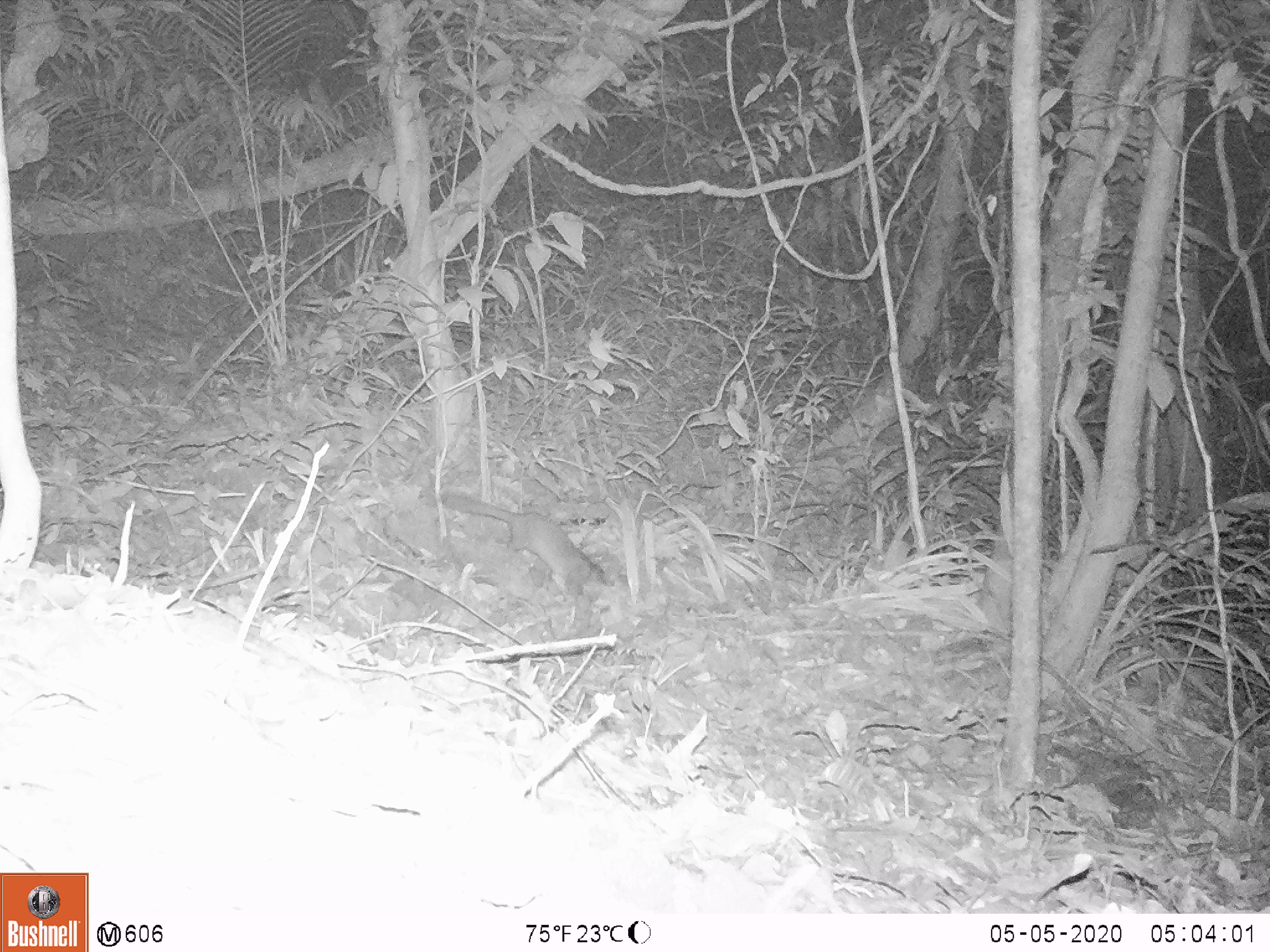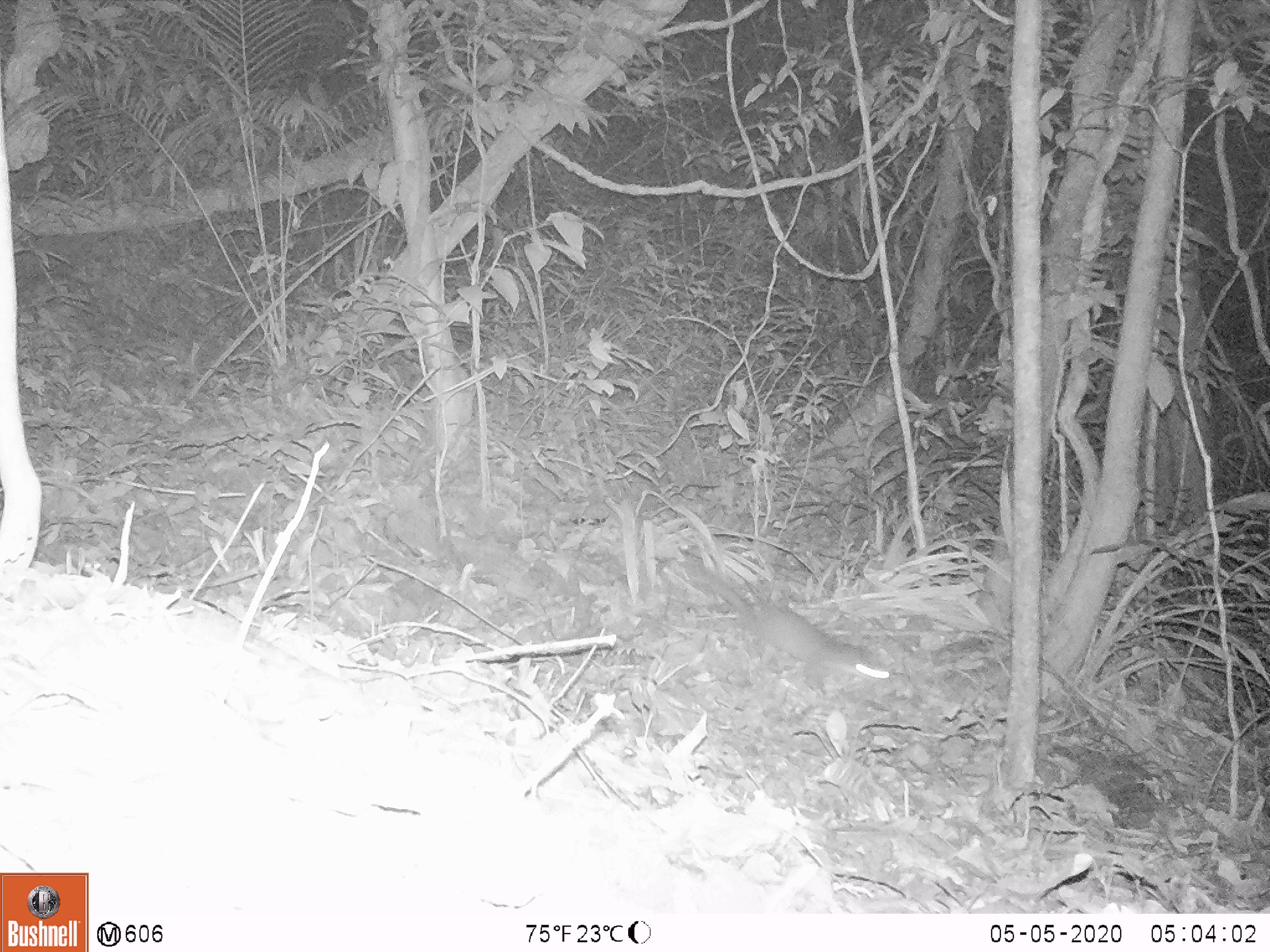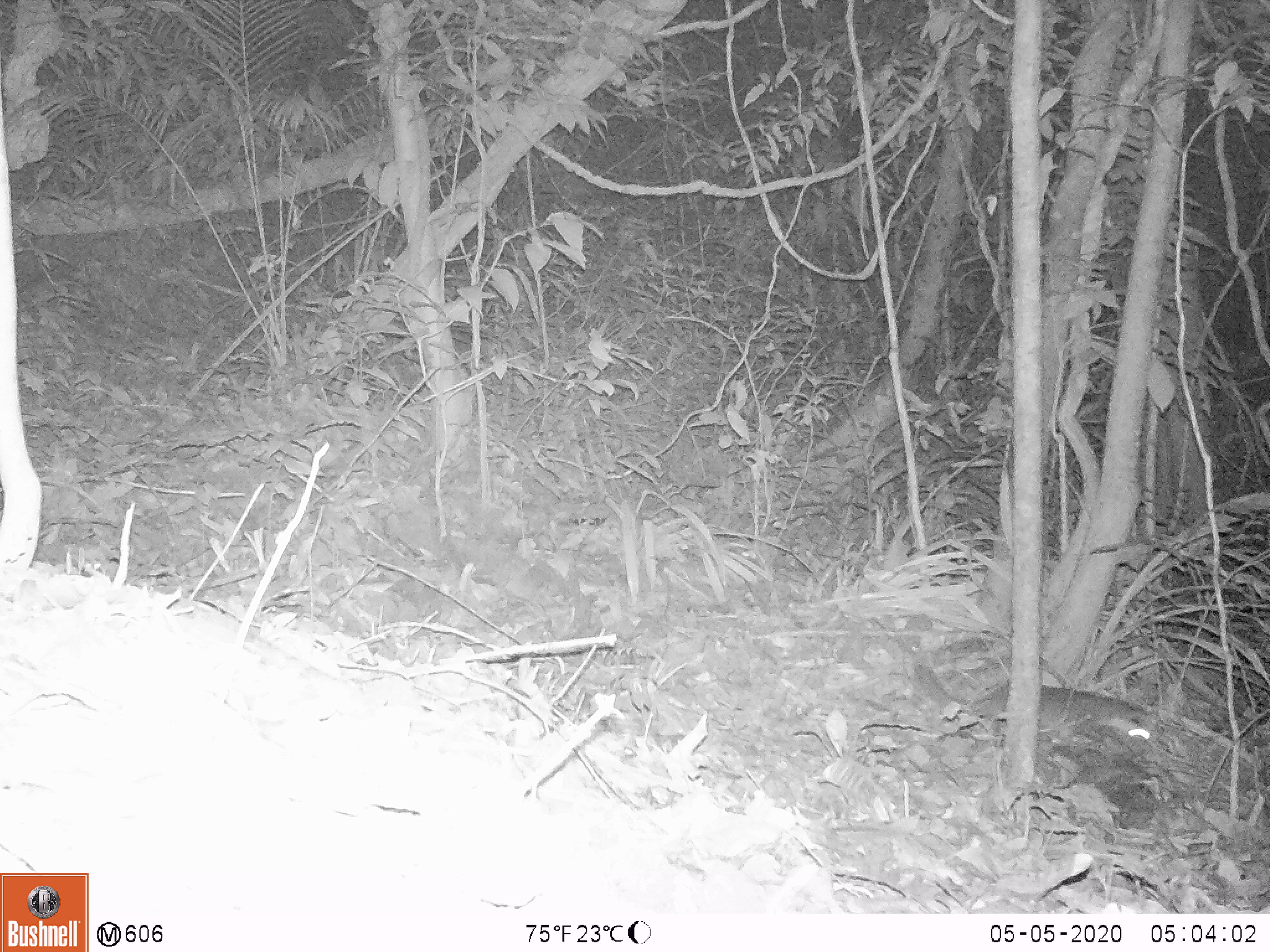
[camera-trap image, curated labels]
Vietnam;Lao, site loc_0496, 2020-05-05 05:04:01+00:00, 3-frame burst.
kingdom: Animalia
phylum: Chordata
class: Mammalia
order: Carnivora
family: Mustelidae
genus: Melogale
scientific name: Melogale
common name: ferret badger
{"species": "ferret badger (Melogale)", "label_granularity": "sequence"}